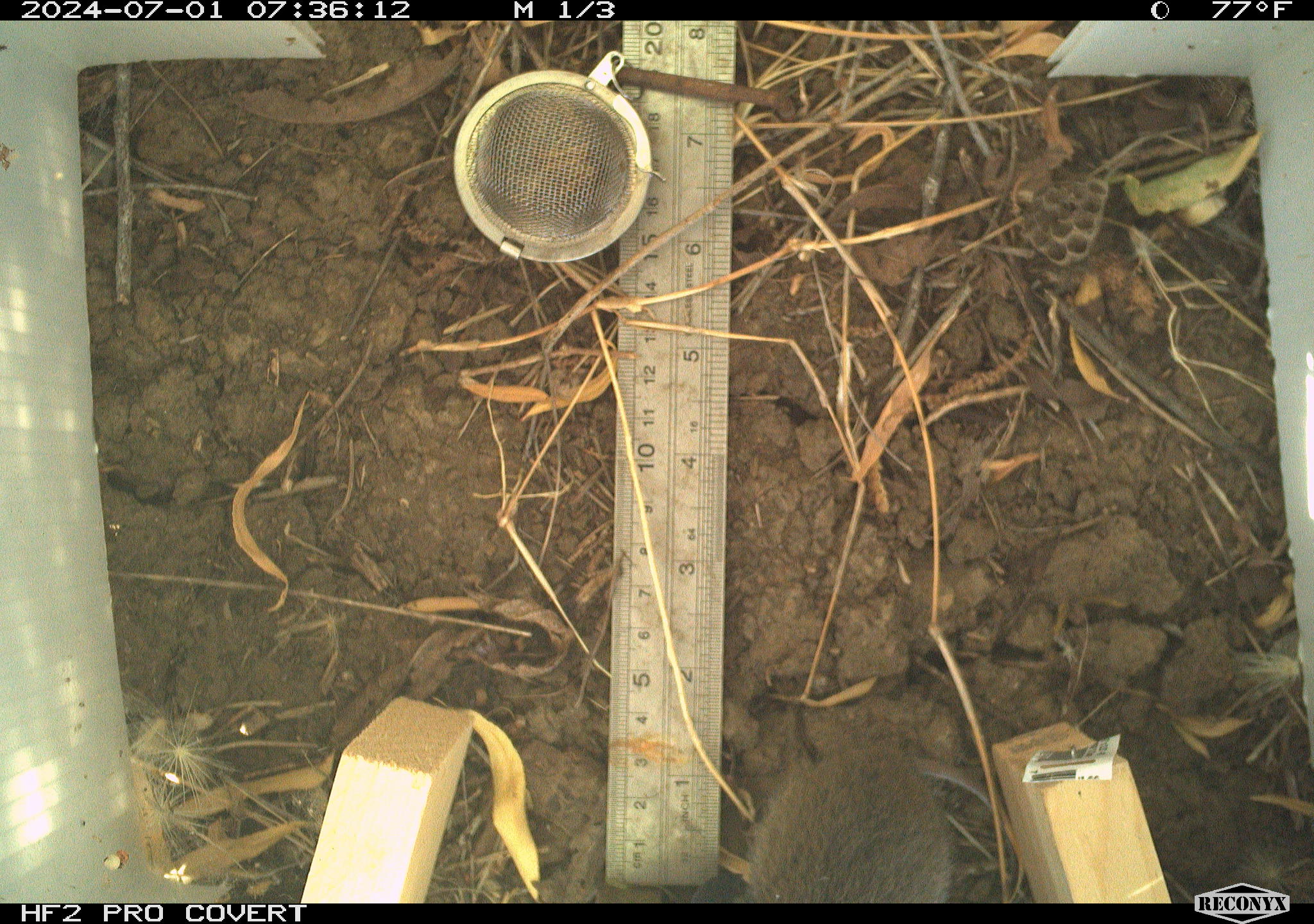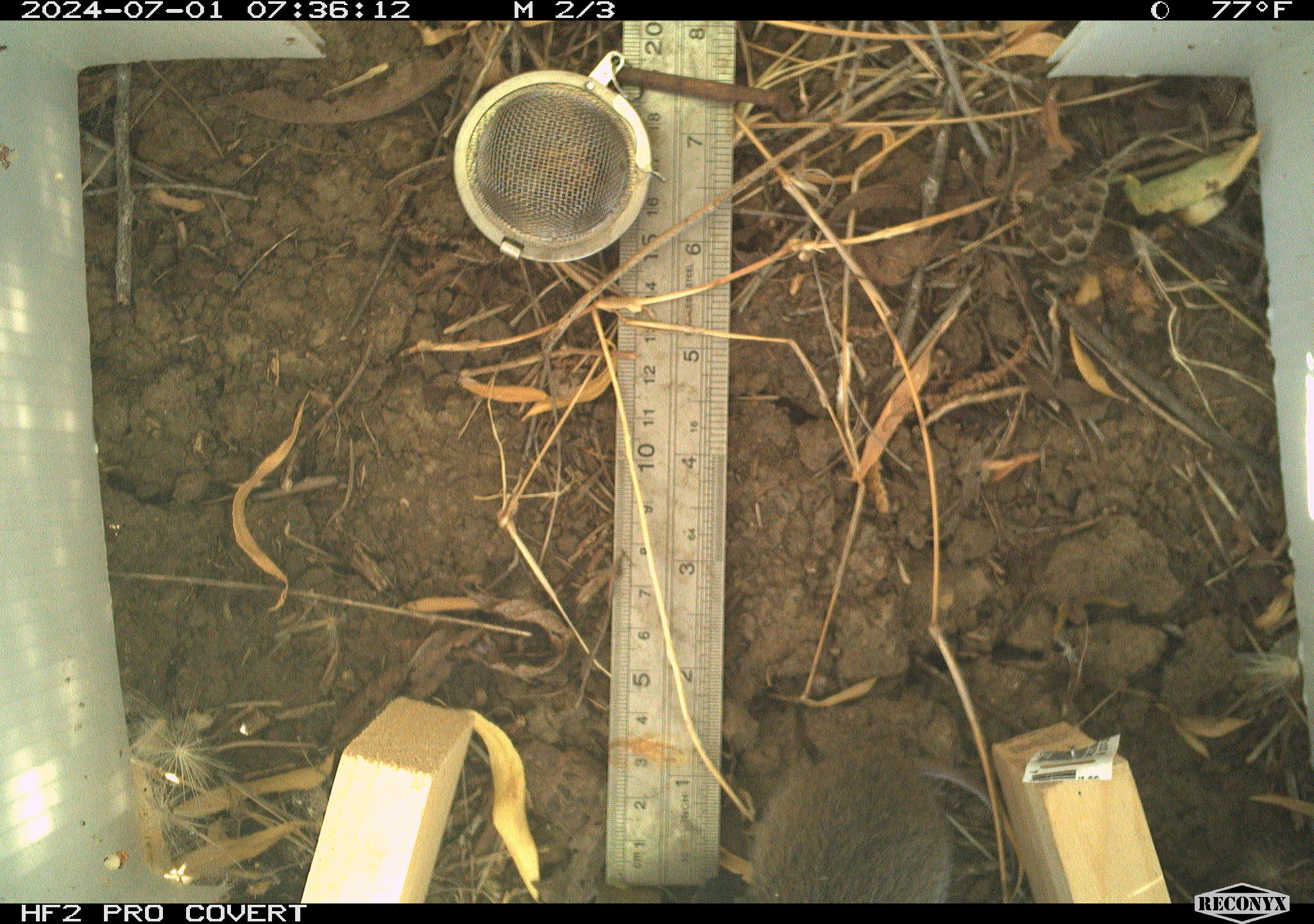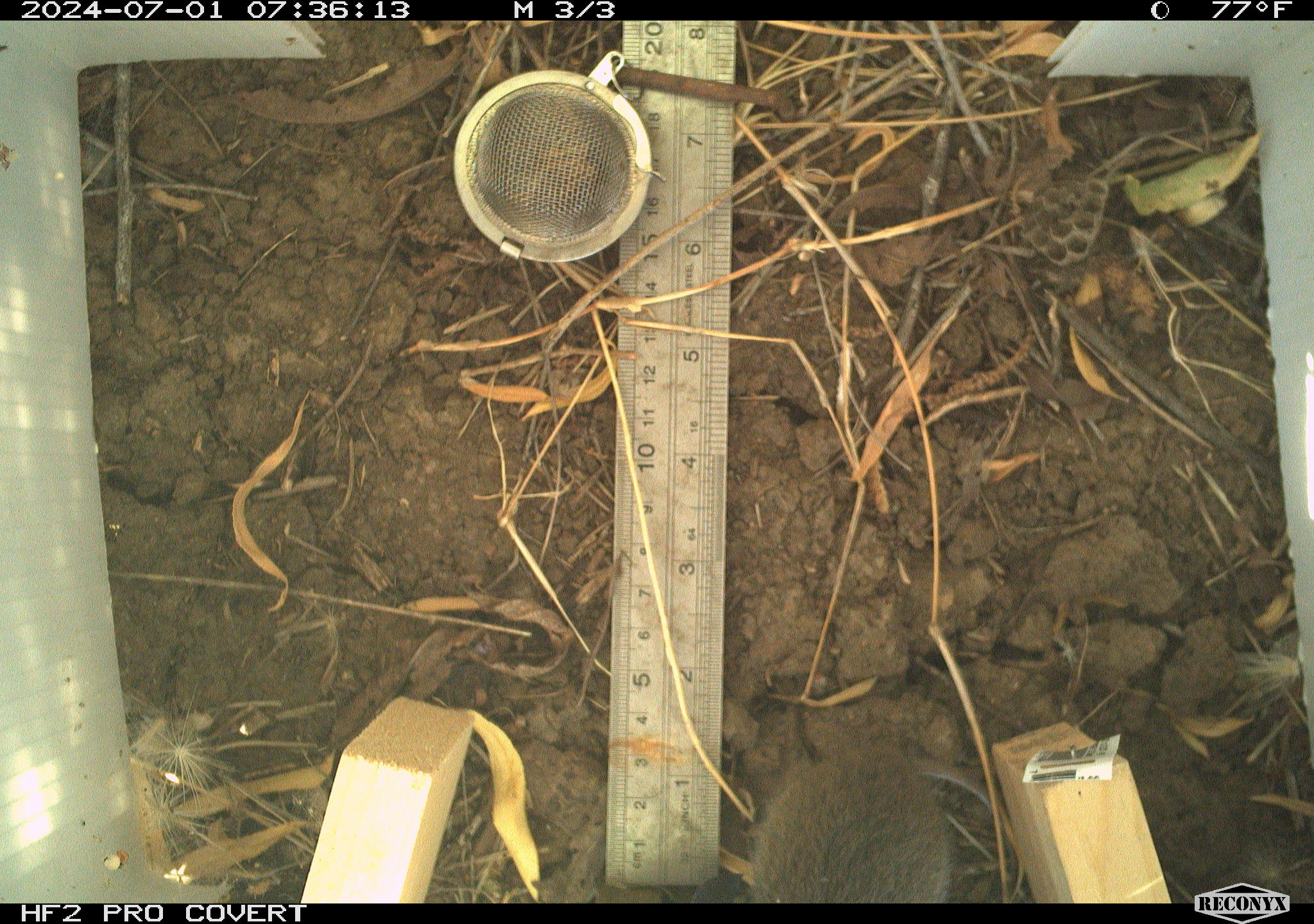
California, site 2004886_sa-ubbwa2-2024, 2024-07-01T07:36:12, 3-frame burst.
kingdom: Animalia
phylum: Chordata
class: Mammalia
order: Rodentia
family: Cricetidae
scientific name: Arvicolinae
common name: voles, lemmings, and muskrats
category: arvicolinae subfamily